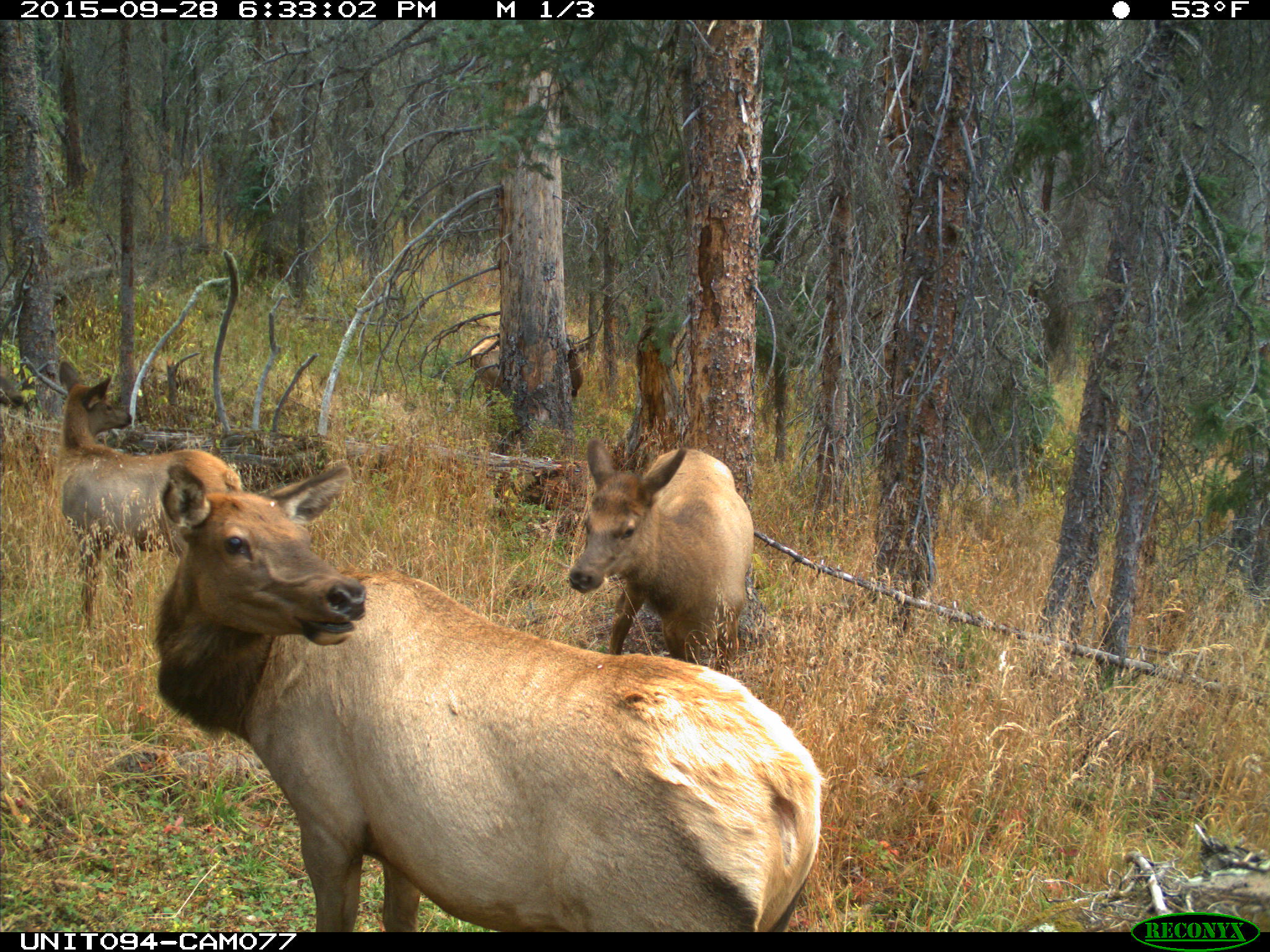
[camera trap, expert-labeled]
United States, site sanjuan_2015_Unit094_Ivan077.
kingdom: Animalia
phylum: Chordata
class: Mammalia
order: Artiodactyla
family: Cervidae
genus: Cervus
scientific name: Cervus elaphus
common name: red deer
Cervus elaphus (red deer).